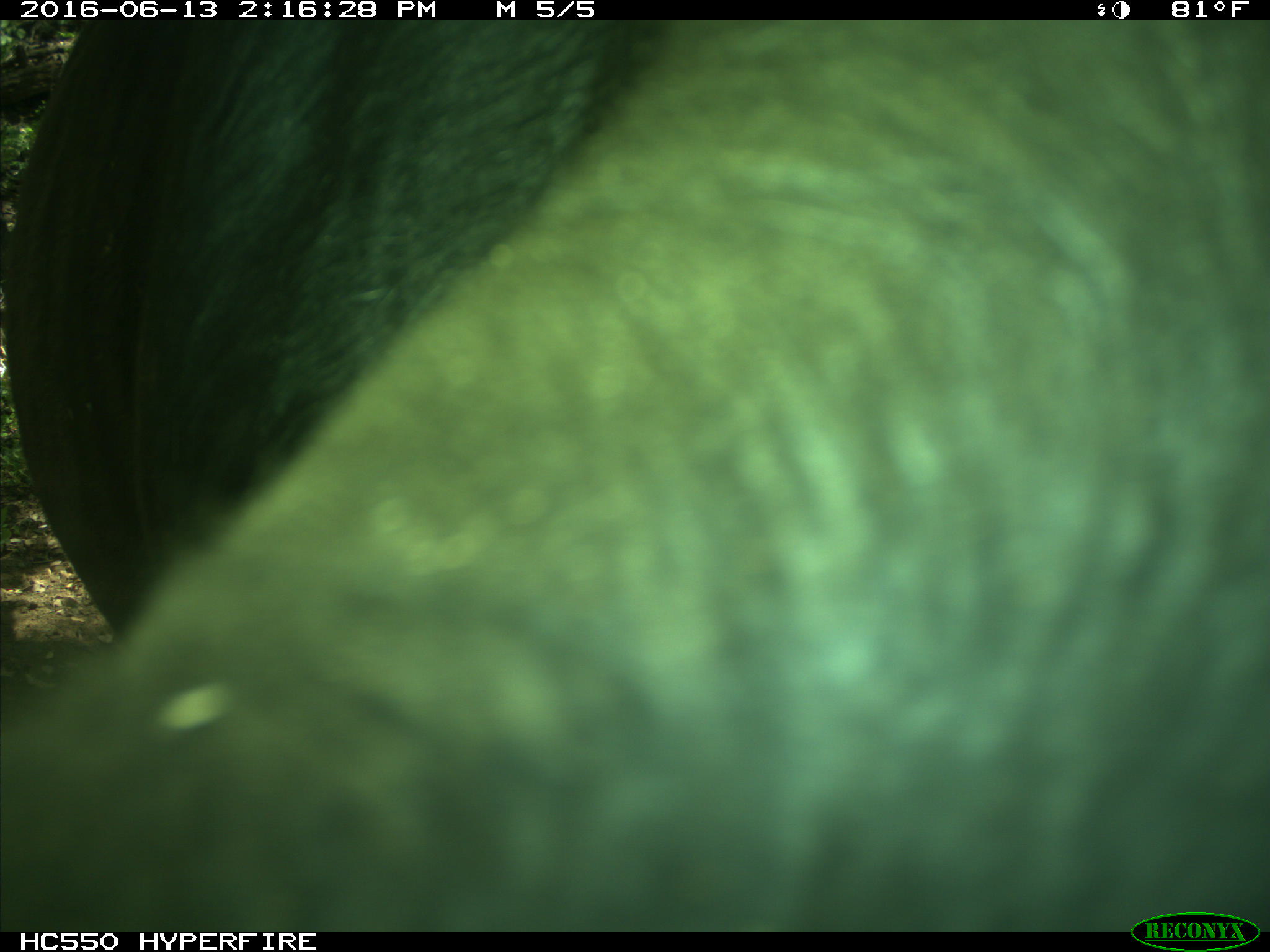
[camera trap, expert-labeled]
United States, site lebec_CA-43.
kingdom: Animalia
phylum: Chordata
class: Mammalia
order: Artiodactyla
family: Bovidae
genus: Bos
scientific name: Bos taurus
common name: domestic cow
Bos taurus (domestic cow).